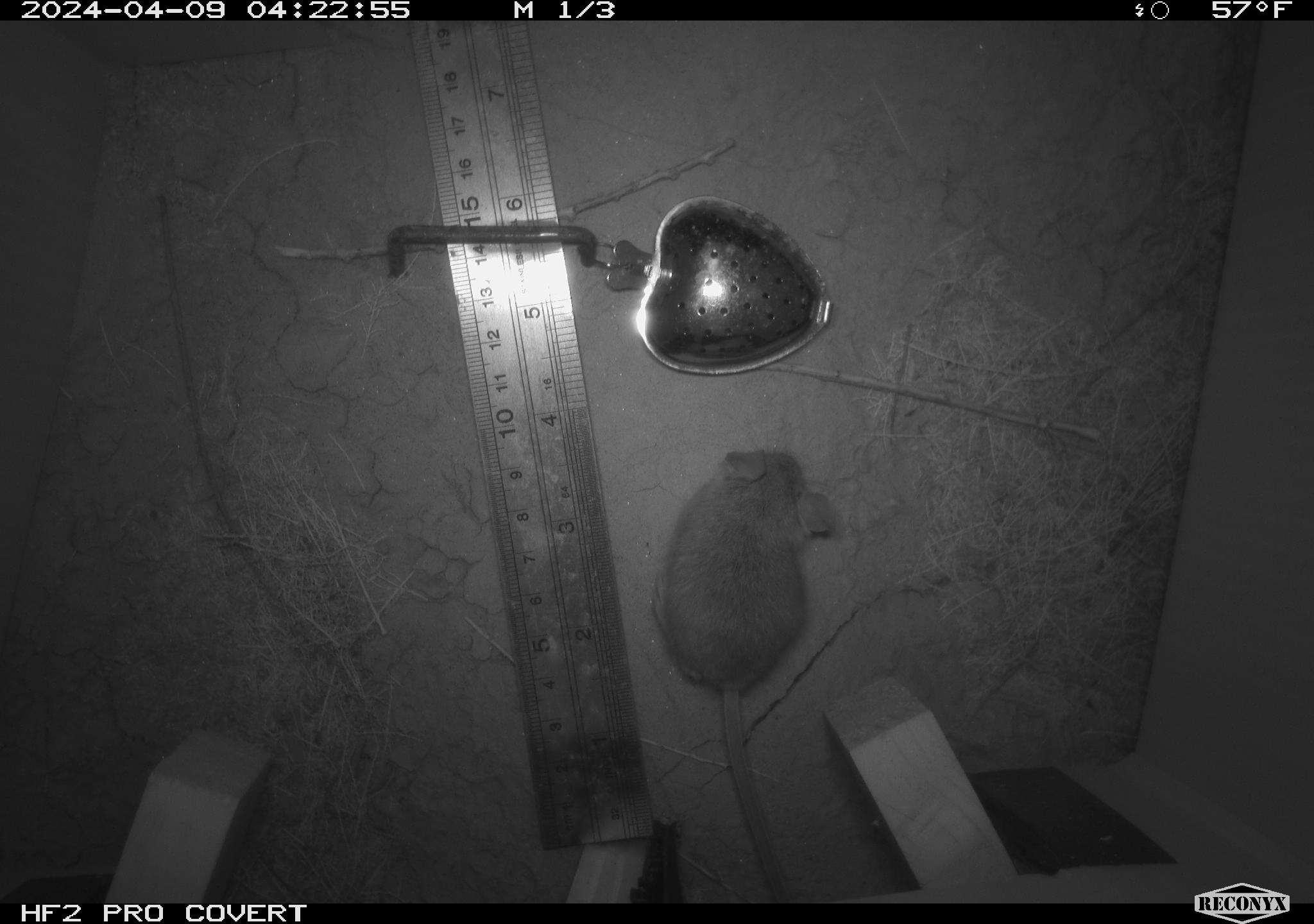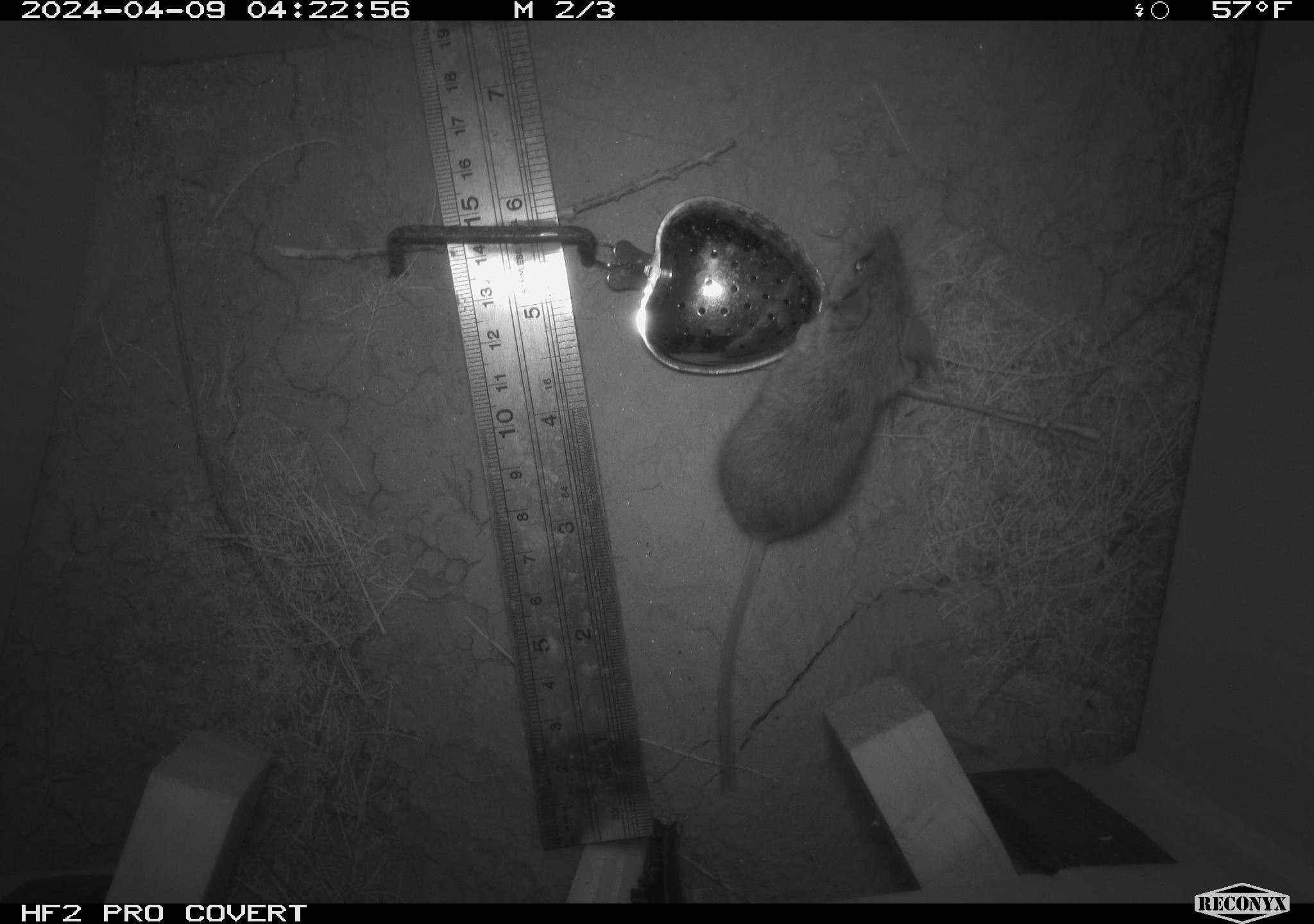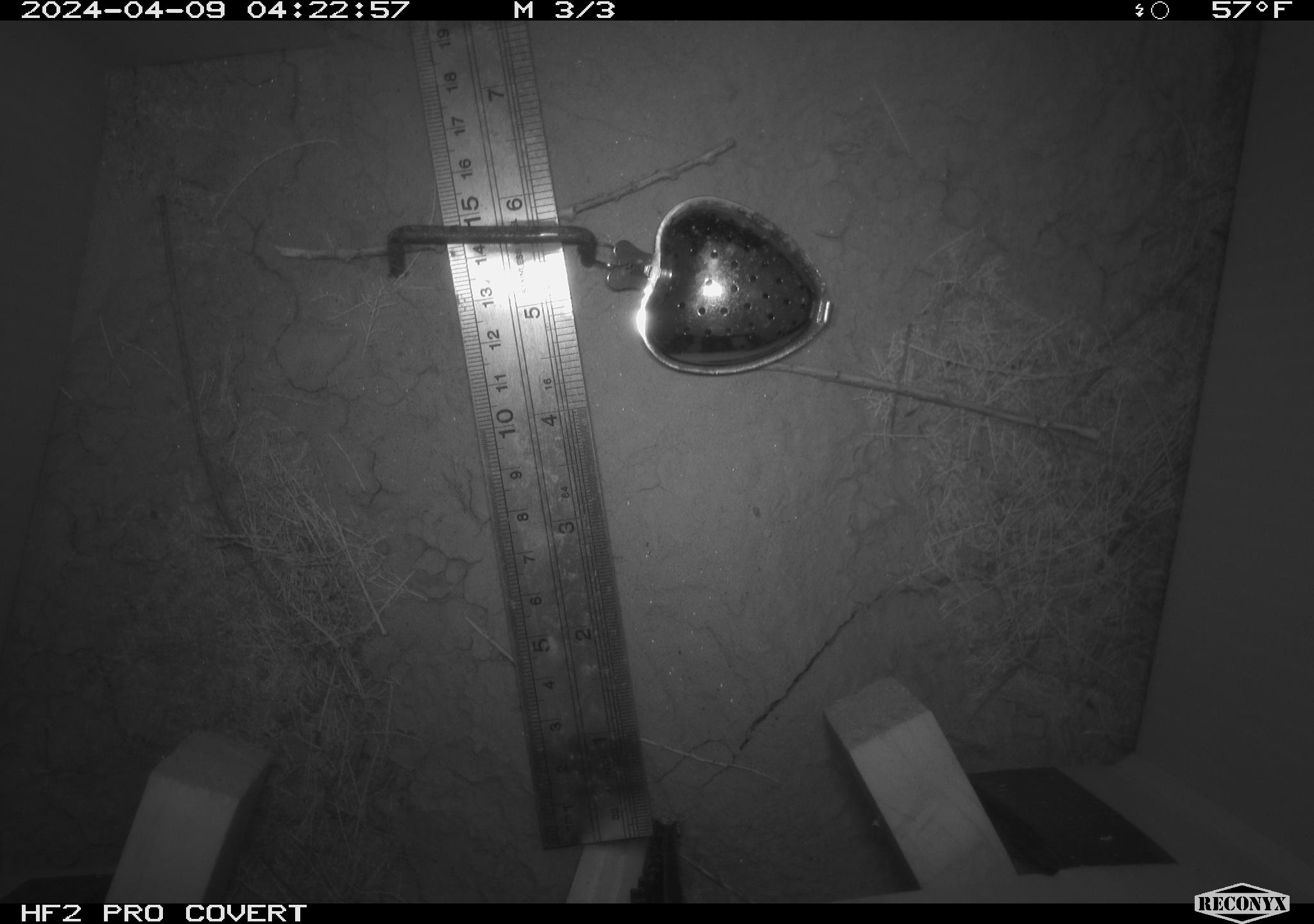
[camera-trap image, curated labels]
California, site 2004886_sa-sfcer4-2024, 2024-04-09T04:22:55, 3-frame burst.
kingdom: Animalia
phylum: Chordata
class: Mammalia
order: Rodentia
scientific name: Rodentia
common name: mouse species